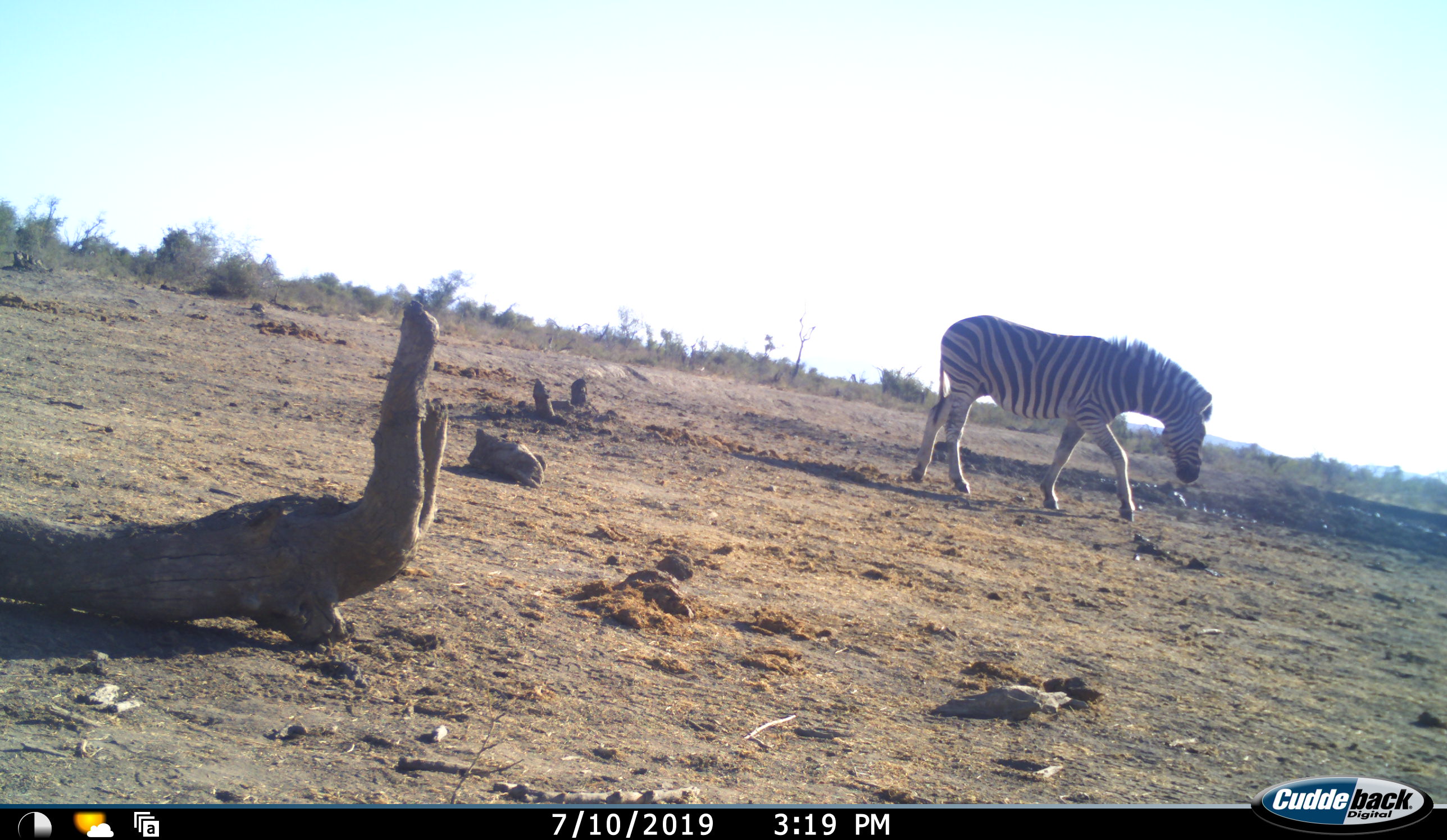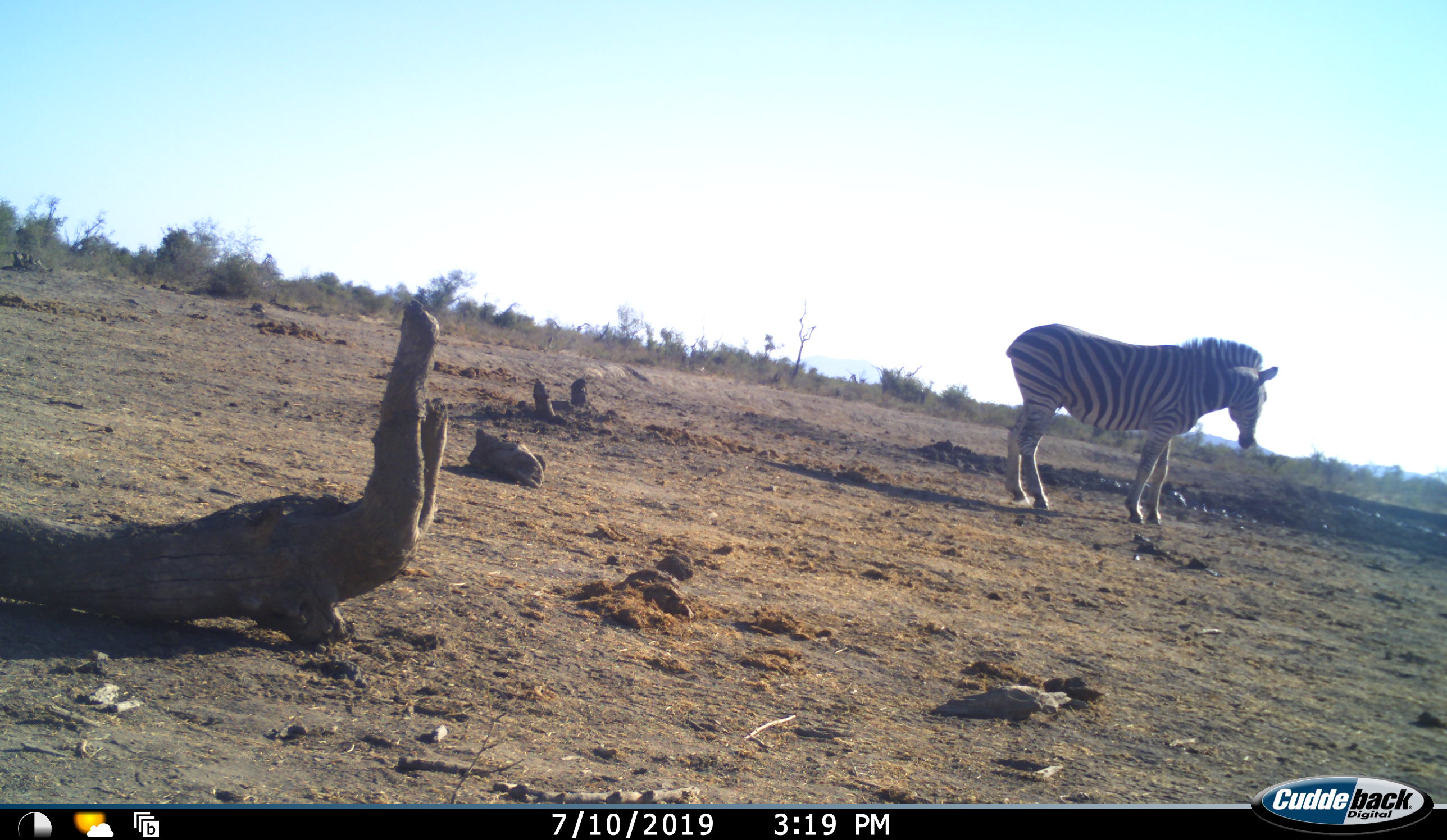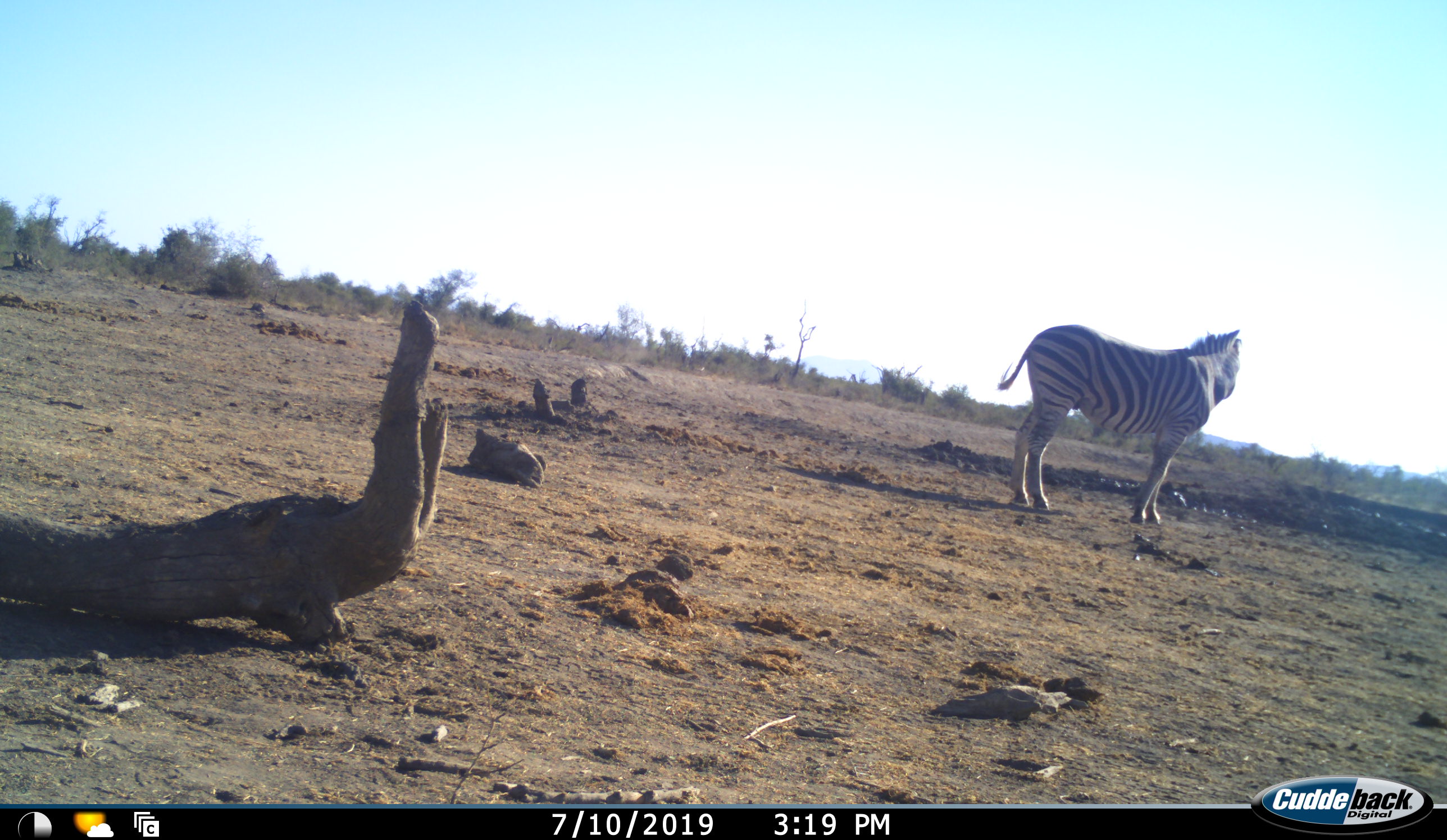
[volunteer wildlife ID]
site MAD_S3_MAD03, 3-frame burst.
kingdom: Animalia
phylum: Chordata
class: Mammalia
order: Perissodactyla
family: Equidae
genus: Equus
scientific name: Equus quagga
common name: plains zebra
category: zebraplains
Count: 1.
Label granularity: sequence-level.